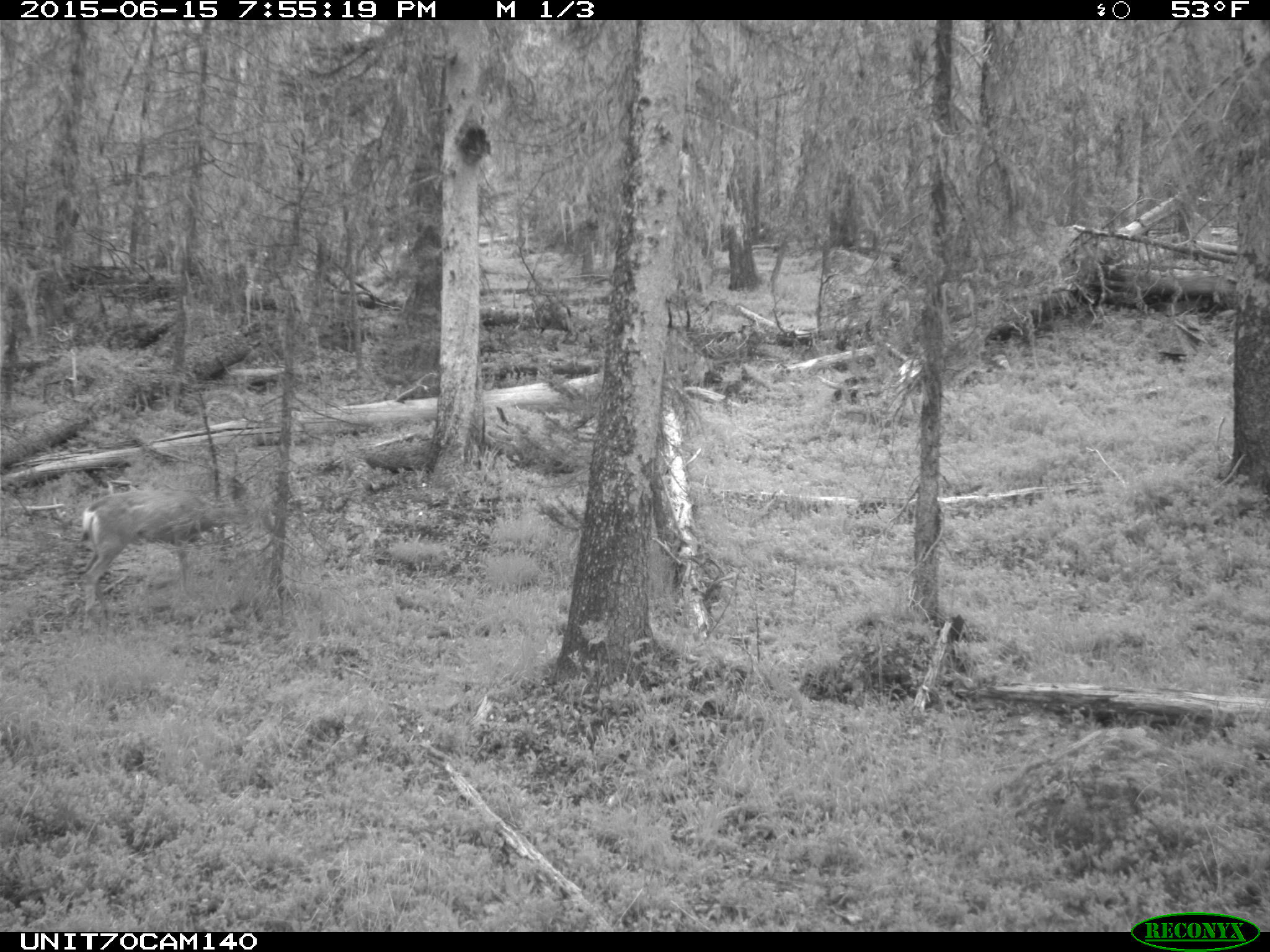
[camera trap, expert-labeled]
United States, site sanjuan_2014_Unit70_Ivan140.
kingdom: Animalia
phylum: Chordata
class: Mammalia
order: Artiodactyla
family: Cervidae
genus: Odocoileus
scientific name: Odocoileus hemionus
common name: mule deer